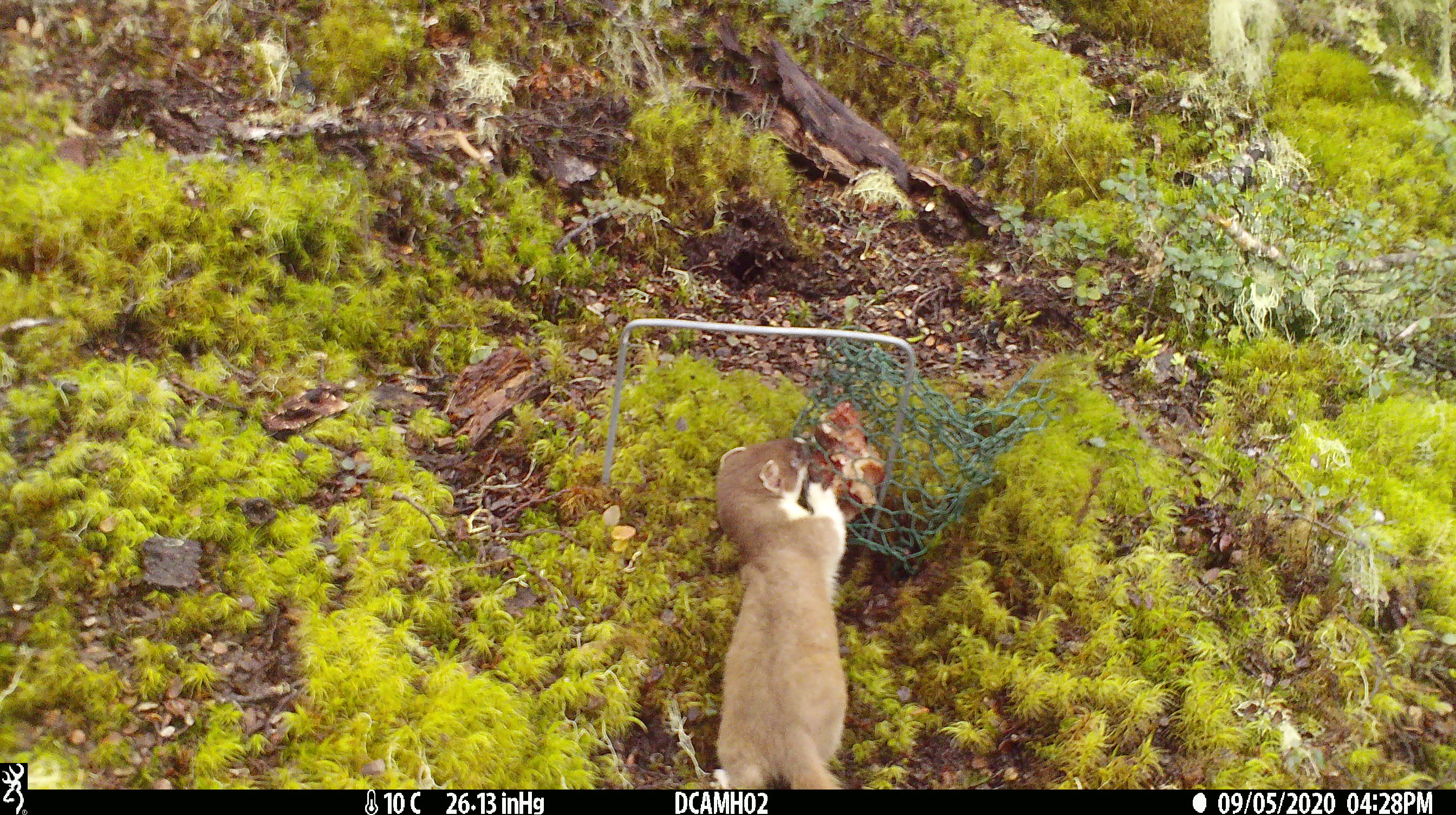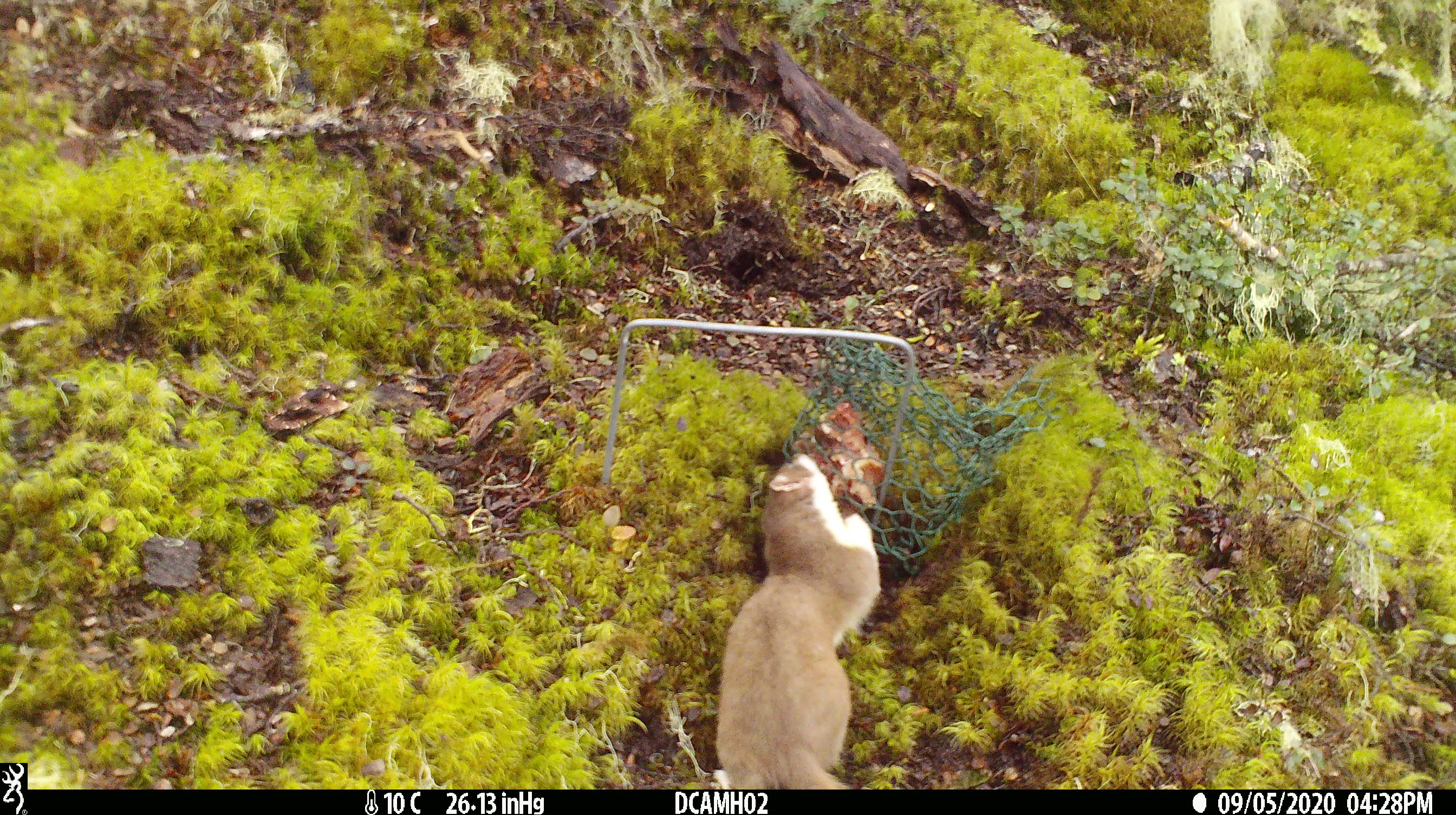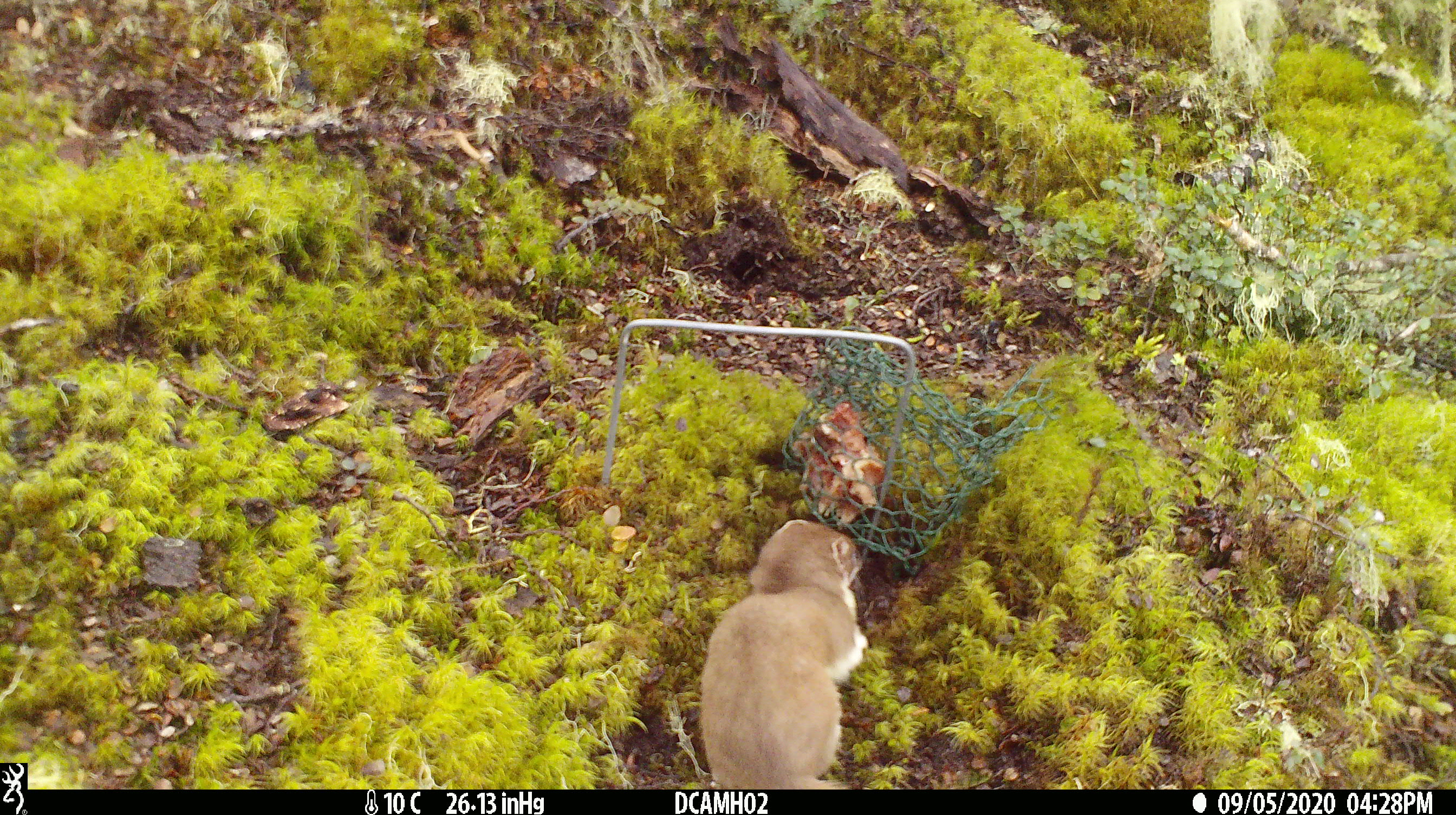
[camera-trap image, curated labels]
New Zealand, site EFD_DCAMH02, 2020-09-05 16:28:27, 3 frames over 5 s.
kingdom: Animalia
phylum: Chordata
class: Mammalia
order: Carnivora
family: Mustelidae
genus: Mustela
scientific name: Mustela erminea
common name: stoat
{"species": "stoat (Mustela erminea)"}